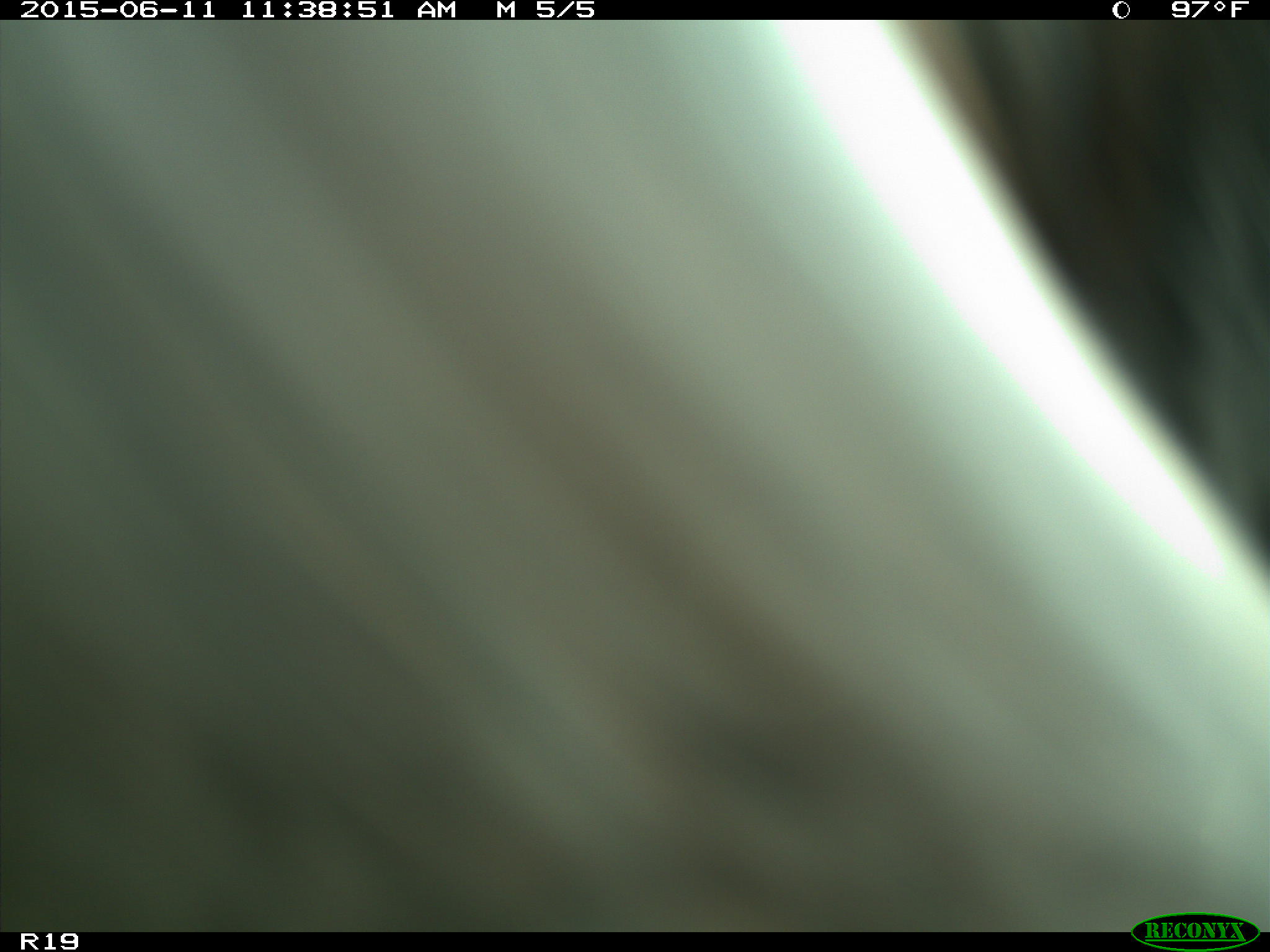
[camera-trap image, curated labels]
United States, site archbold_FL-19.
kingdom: Animalia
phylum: Chordata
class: Mammalia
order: Artiodactyla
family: Bovidae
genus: Bos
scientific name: Bos taurus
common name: domestic cow